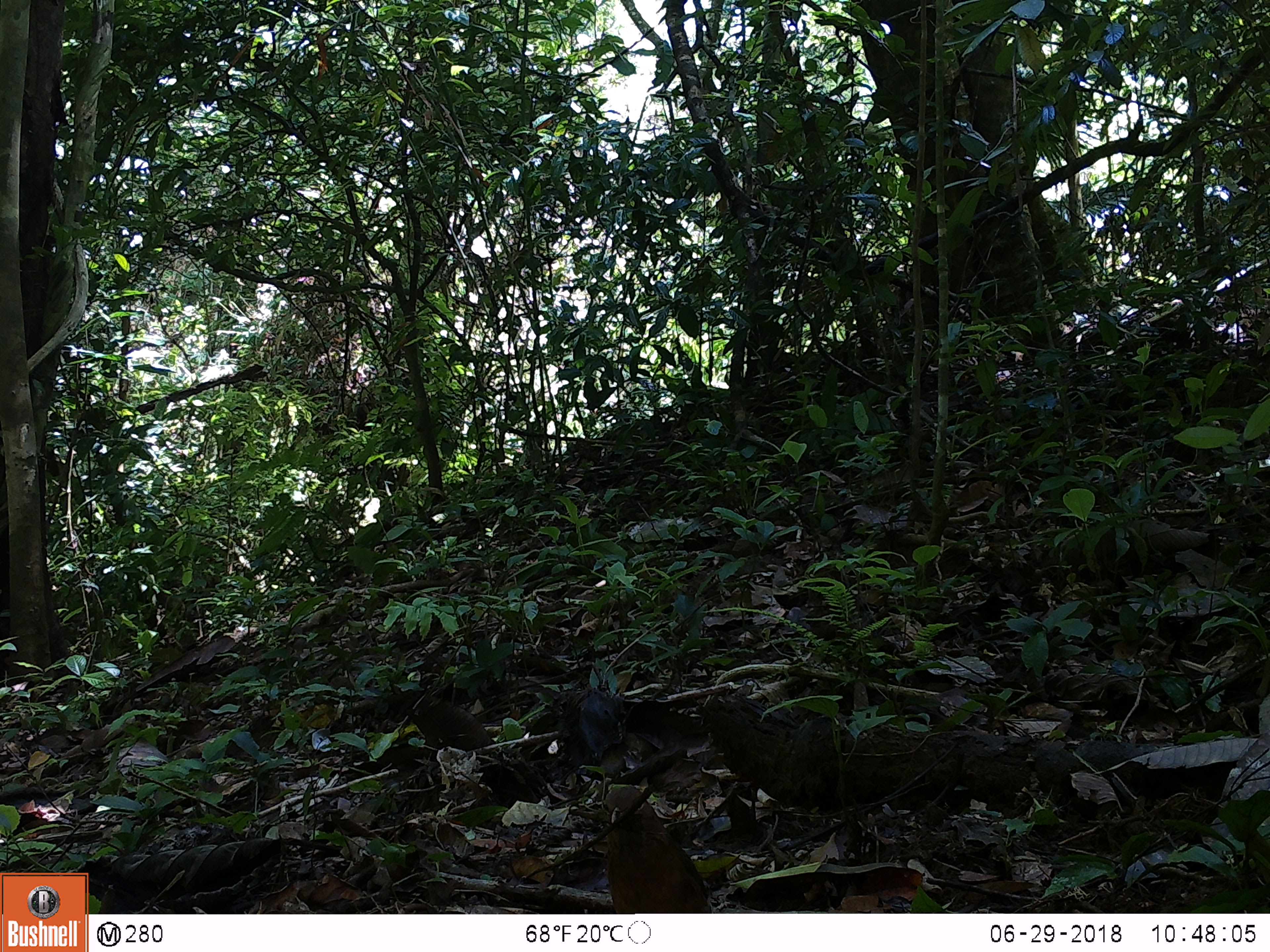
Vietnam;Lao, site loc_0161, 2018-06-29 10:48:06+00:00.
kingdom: Animalia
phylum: Chordata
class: Aves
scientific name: Aves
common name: bird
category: unidentified bird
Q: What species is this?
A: Unidentified bird (bird) (Aves).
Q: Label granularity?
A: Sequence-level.